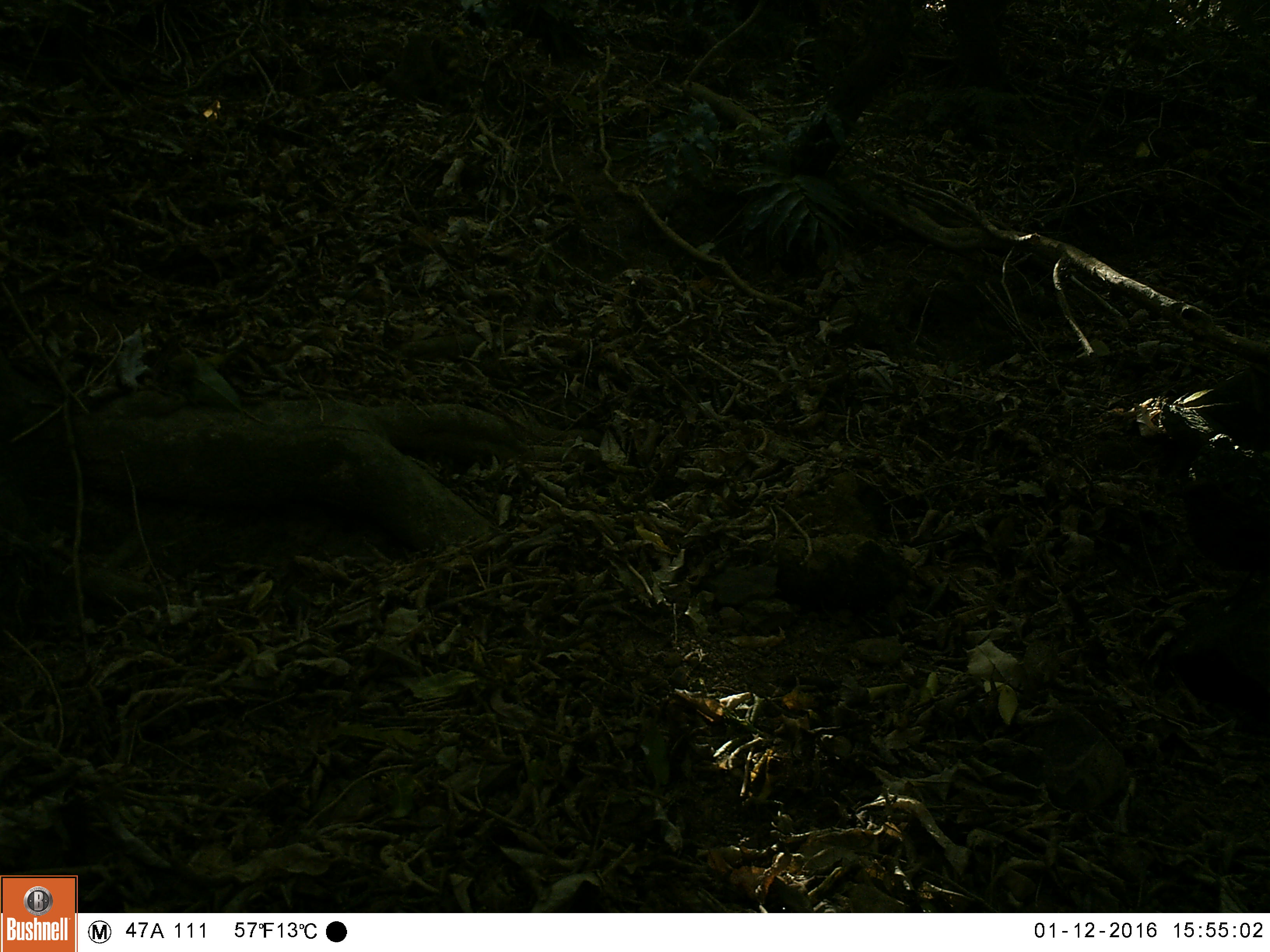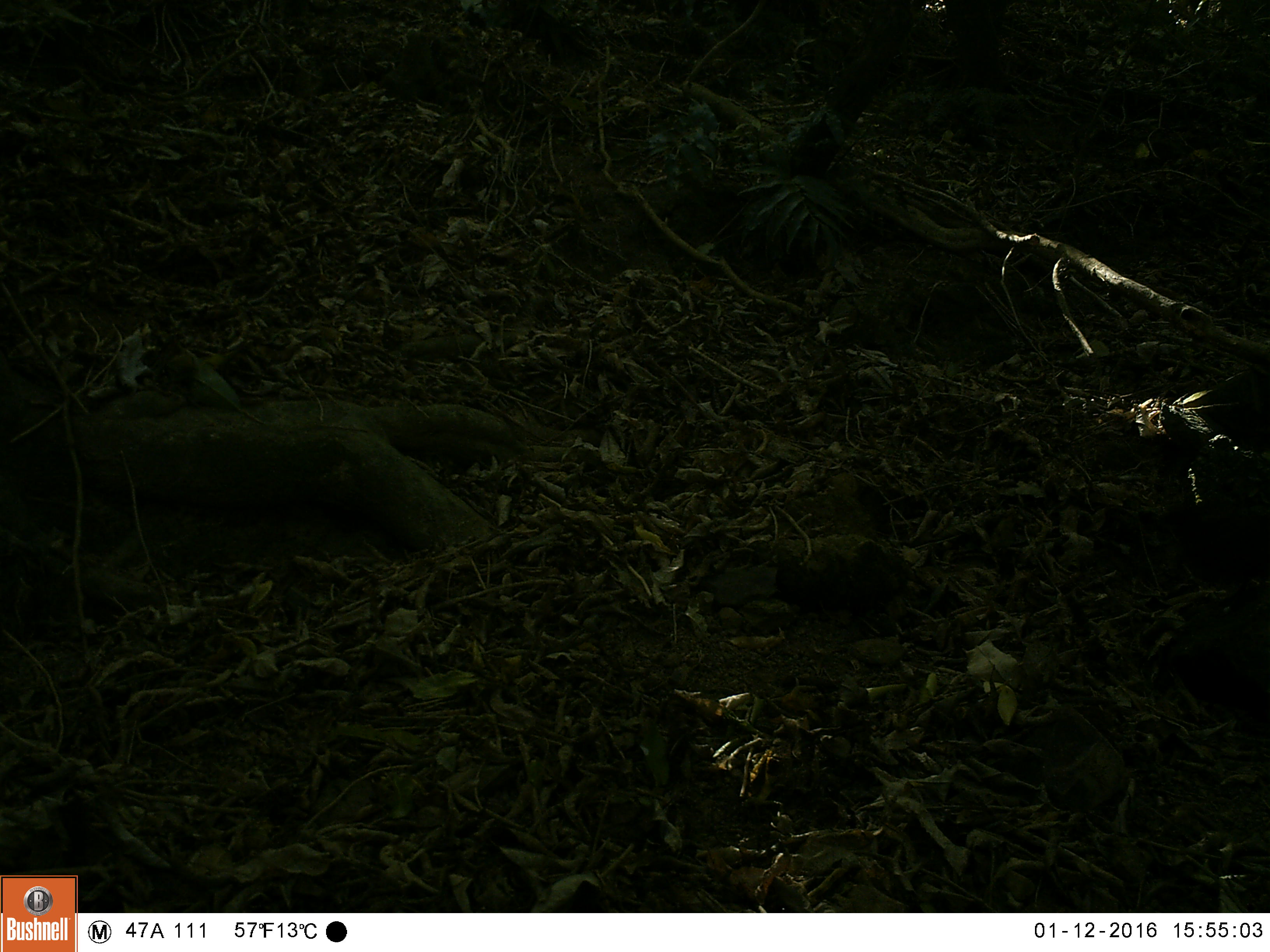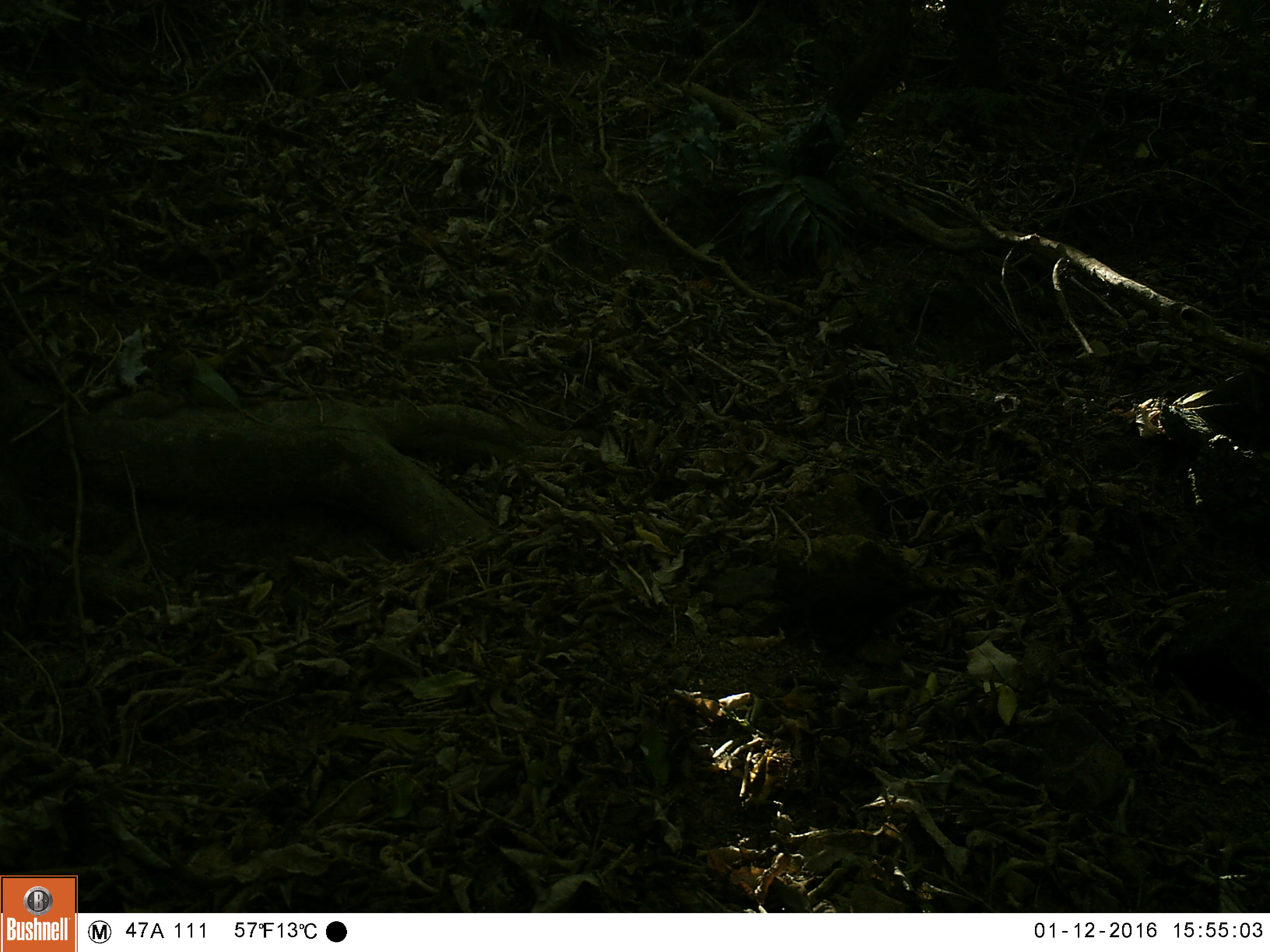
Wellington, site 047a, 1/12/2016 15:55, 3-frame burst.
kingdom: Animalia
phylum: Chordata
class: Aves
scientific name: Aves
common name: bird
Bird (Aves).